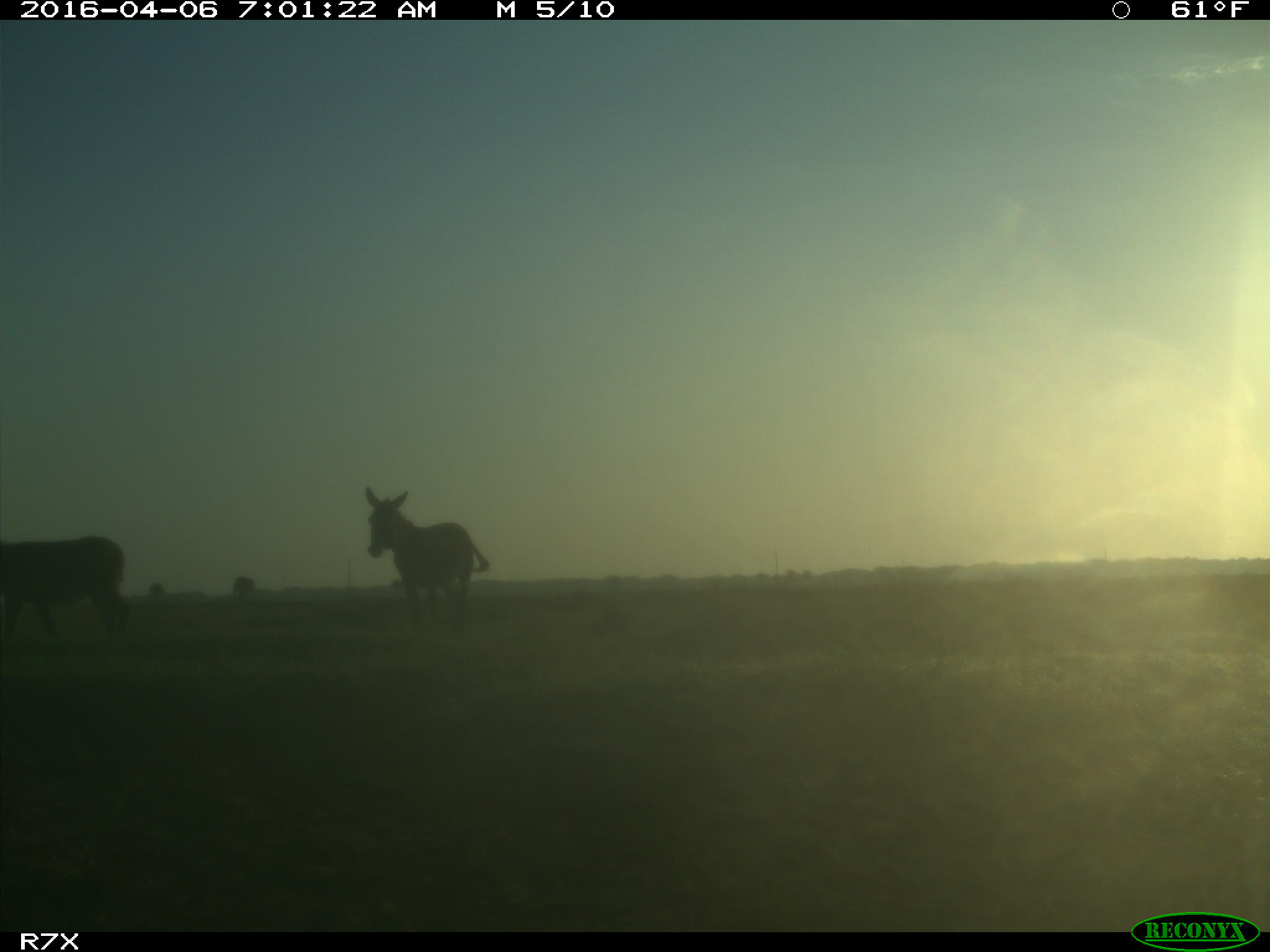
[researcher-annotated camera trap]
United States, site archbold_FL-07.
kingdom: Animalia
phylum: Chordata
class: Mammalia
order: Artiodactyla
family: Bovidae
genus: Bos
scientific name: Bos taurus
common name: domestic cow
Bos taurus (domestic cow).